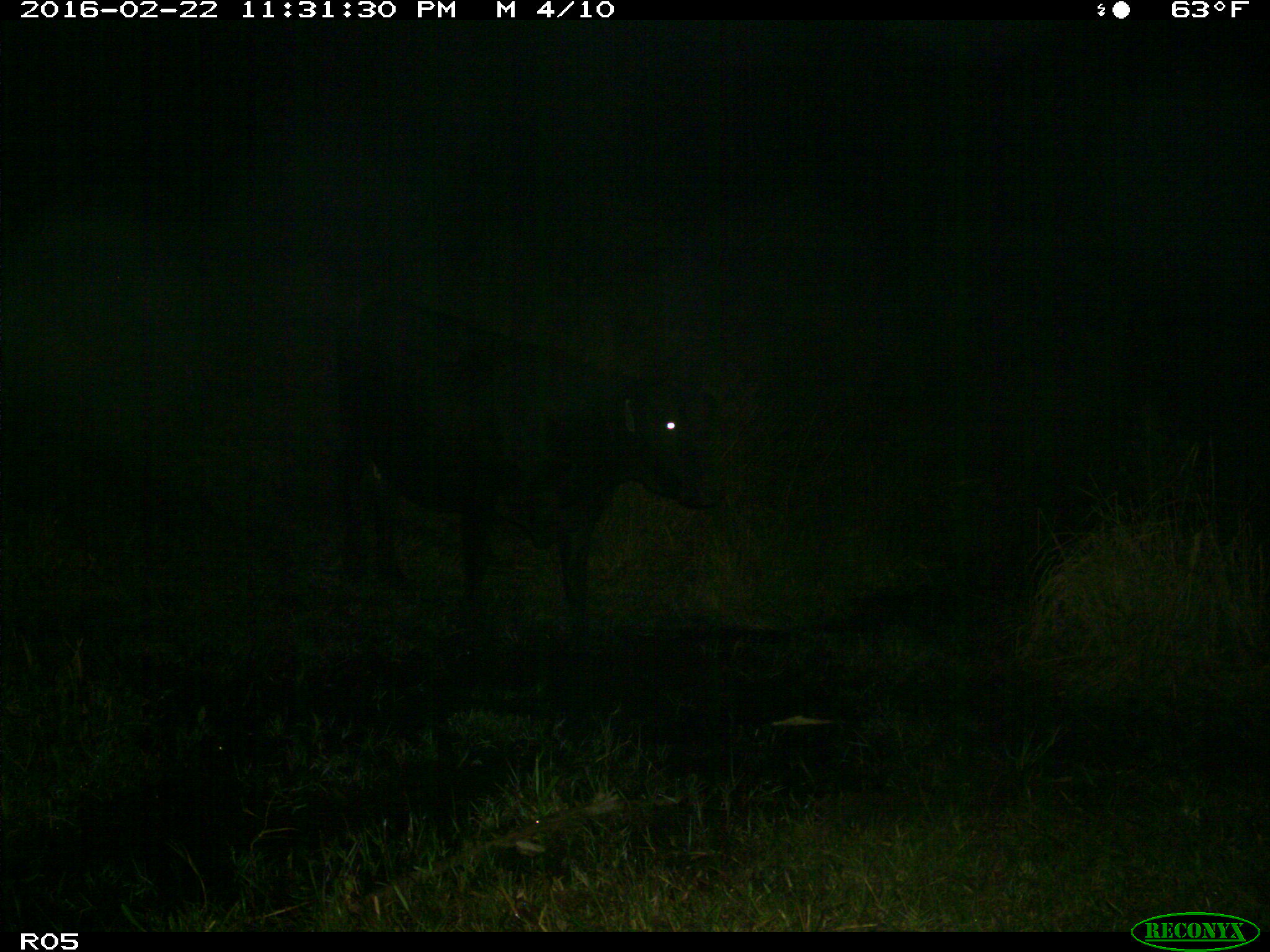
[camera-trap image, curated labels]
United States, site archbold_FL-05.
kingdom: Animalia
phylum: Chordata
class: Mammalia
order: Artiodactyla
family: Bovidae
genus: Bos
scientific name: Bos taurus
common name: domestic cow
Bos taurus (domestic cow).